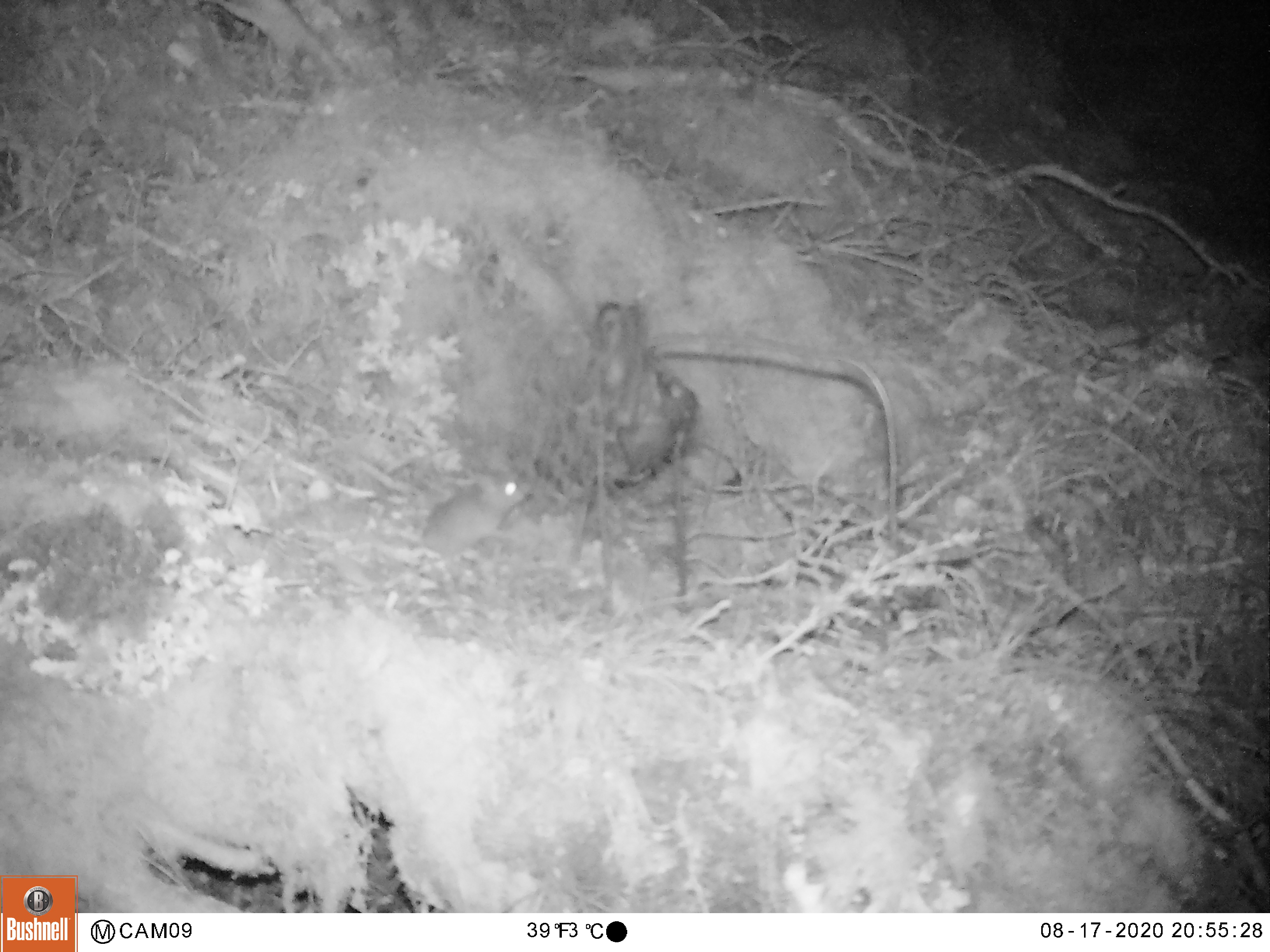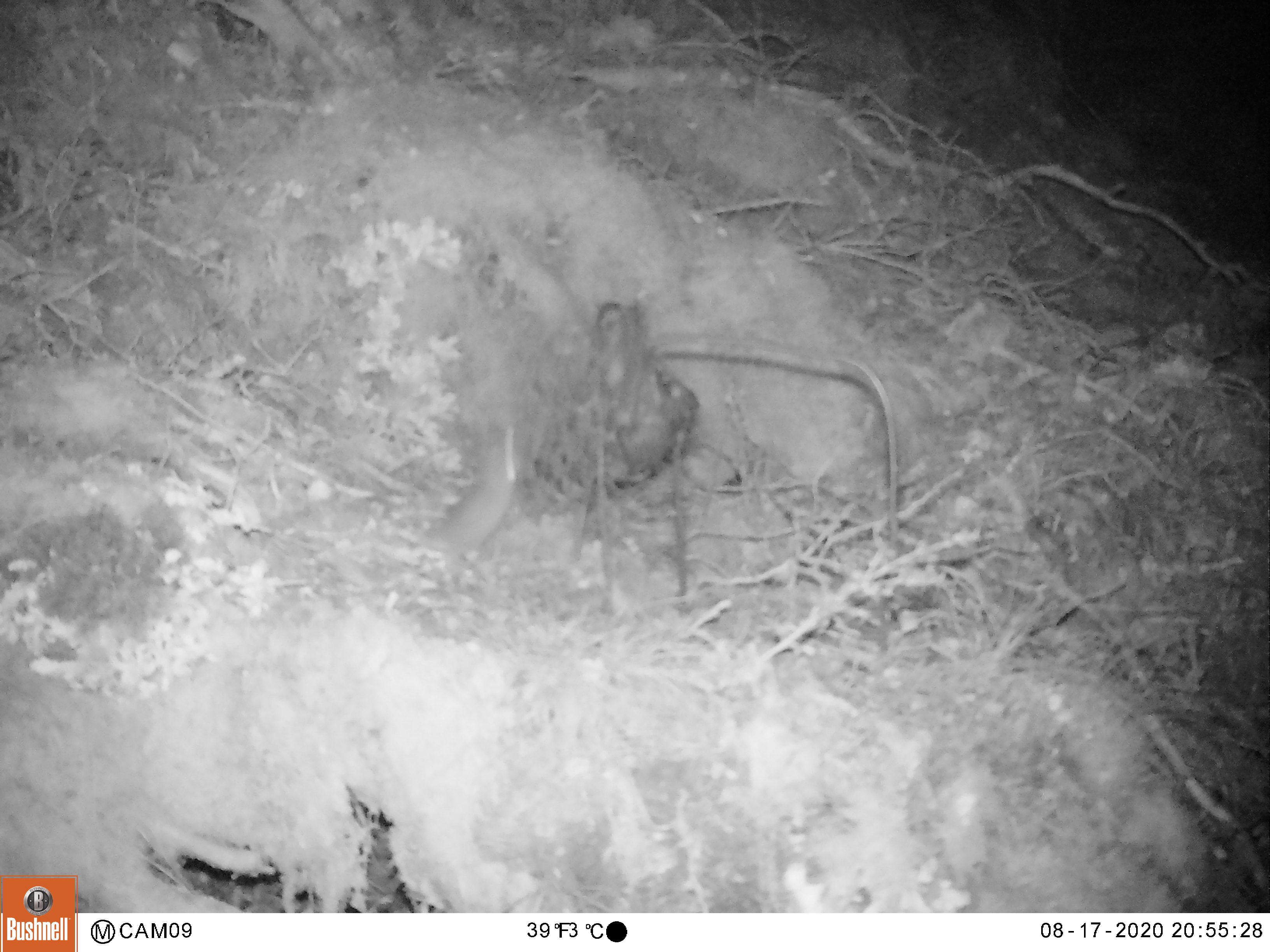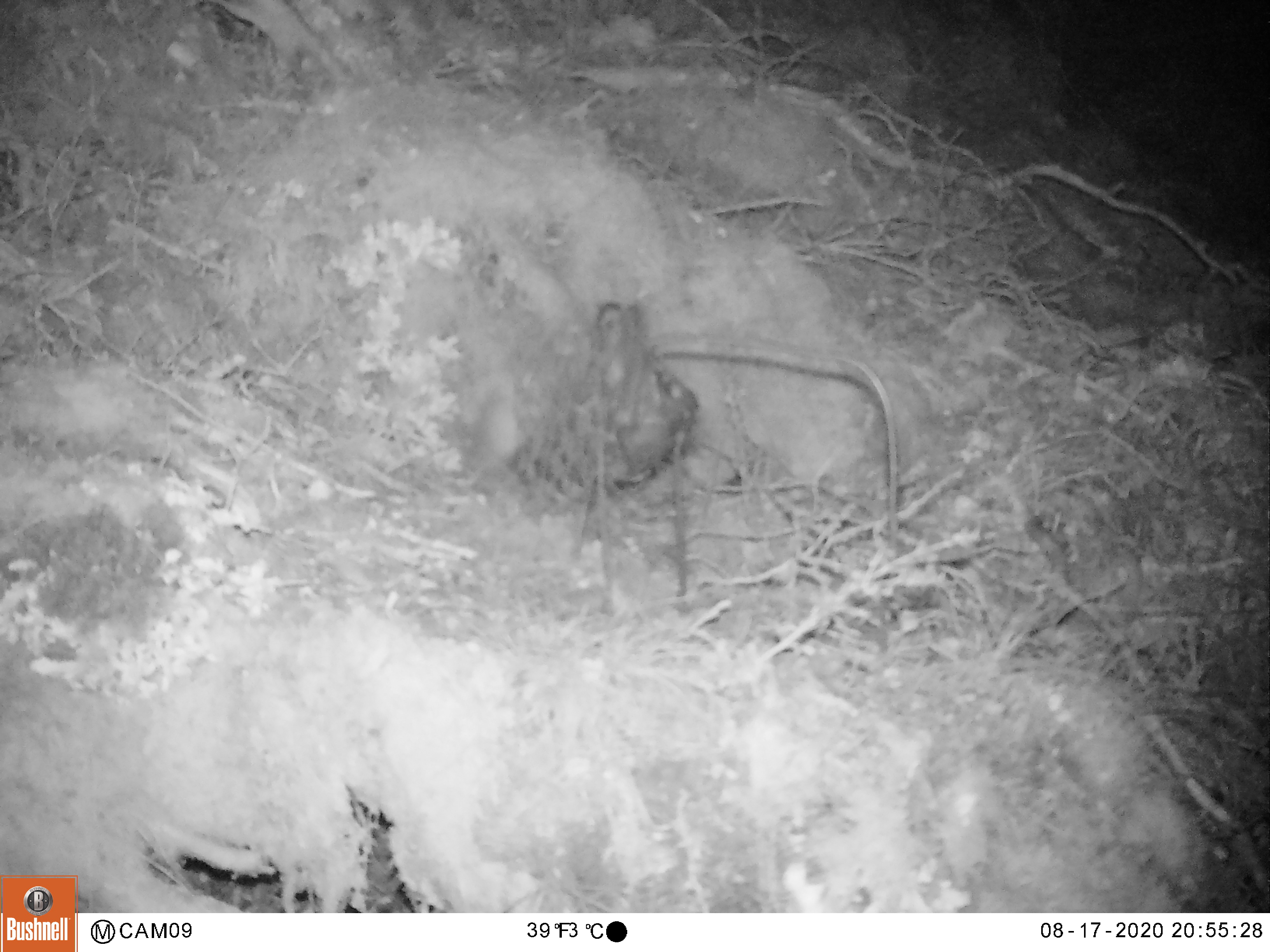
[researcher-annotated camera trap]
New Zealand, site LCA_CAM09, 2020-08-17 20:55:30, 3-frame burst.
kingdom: Animalia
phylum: Chordata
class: Mammalia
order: Rodentia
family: Muridae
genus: Mus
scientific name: Mus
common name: mouse